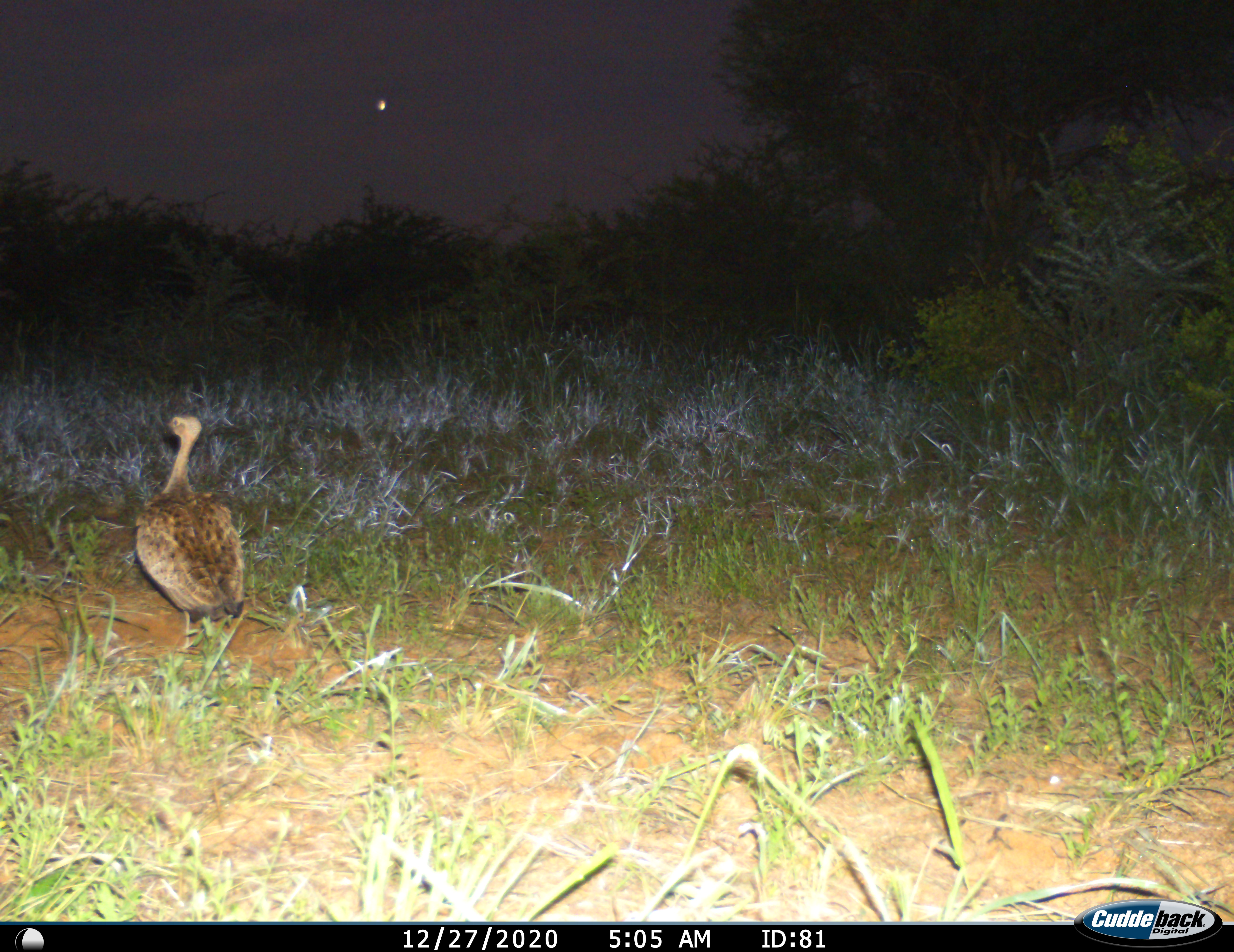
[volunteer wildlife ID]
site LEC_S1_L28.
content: unidentified animal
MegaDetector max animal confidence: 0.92